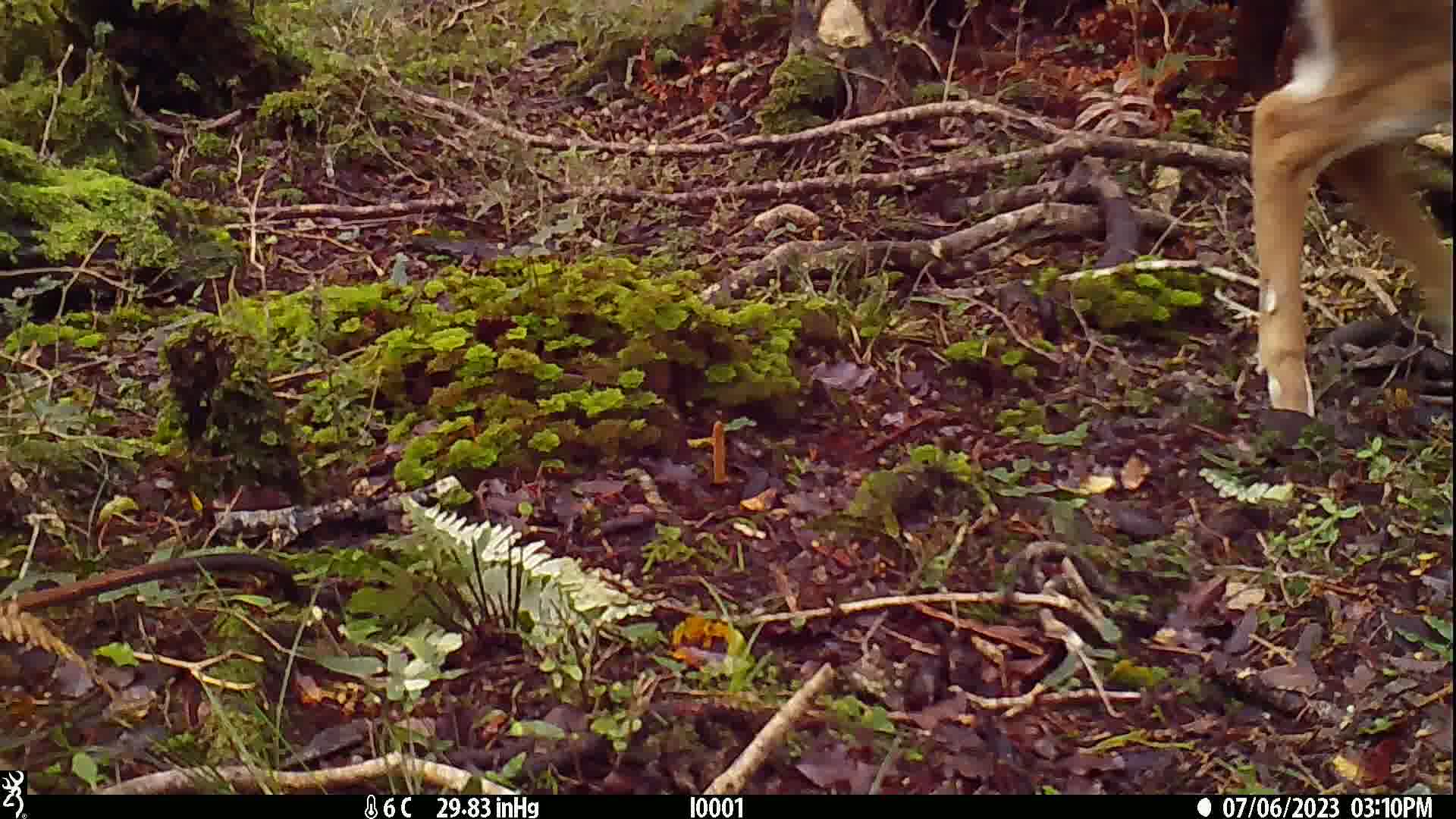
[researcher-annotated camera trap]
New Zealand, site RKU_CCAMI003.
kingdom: Animalia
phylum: Chordata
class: Mammalia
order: Artiodactyla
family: Cervidae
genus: Odocoileus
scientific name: Odocoileus virginianus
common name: white-tailed deer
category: white tailed deer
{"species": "white tailed deer (white-tailed deer) (Odocoileus virginianus)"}